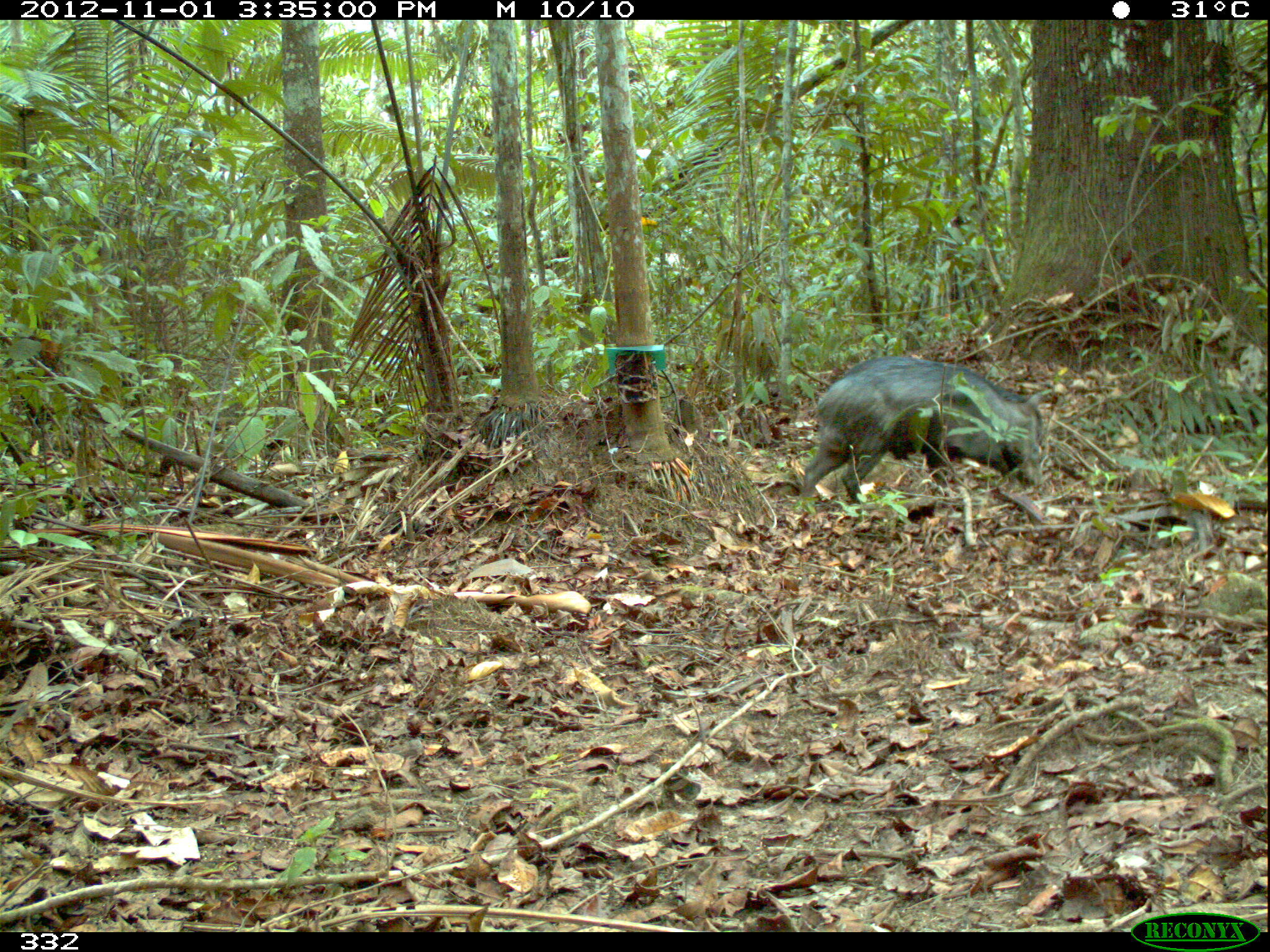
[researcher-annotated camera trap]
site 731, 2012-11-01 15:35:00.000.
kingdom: Animalia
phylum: Chordata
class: Mammalia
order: Artiodactyla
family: Tayassuidae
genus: Tayassu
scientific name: Tayassu pecari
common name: white-lipped peccary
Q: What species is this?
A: Tayassu pecari (white-lipped peccary).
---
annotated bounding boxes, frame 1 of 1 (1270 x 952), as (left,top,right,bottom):
tayassu pecari: (800,355,1045,505)